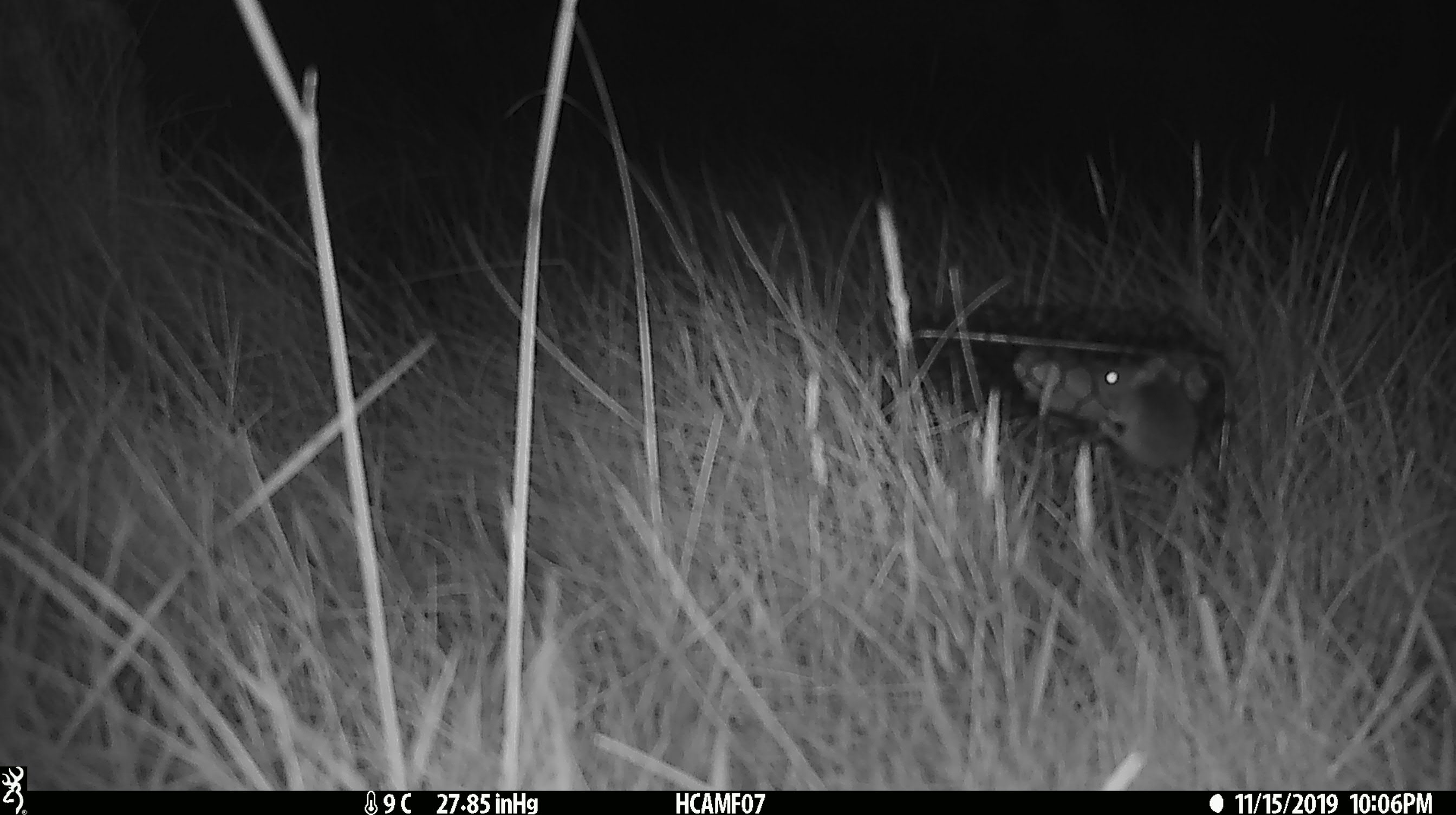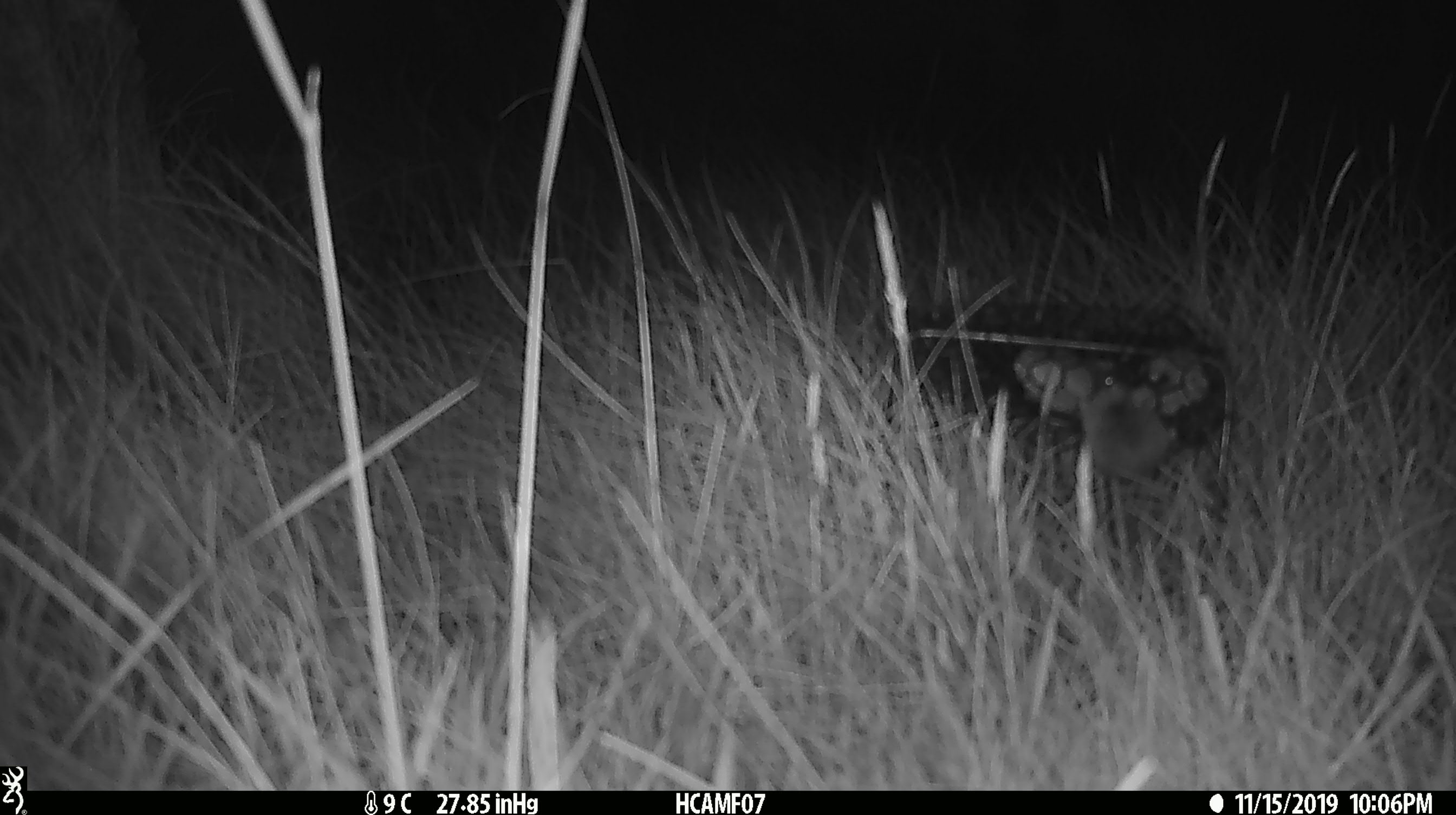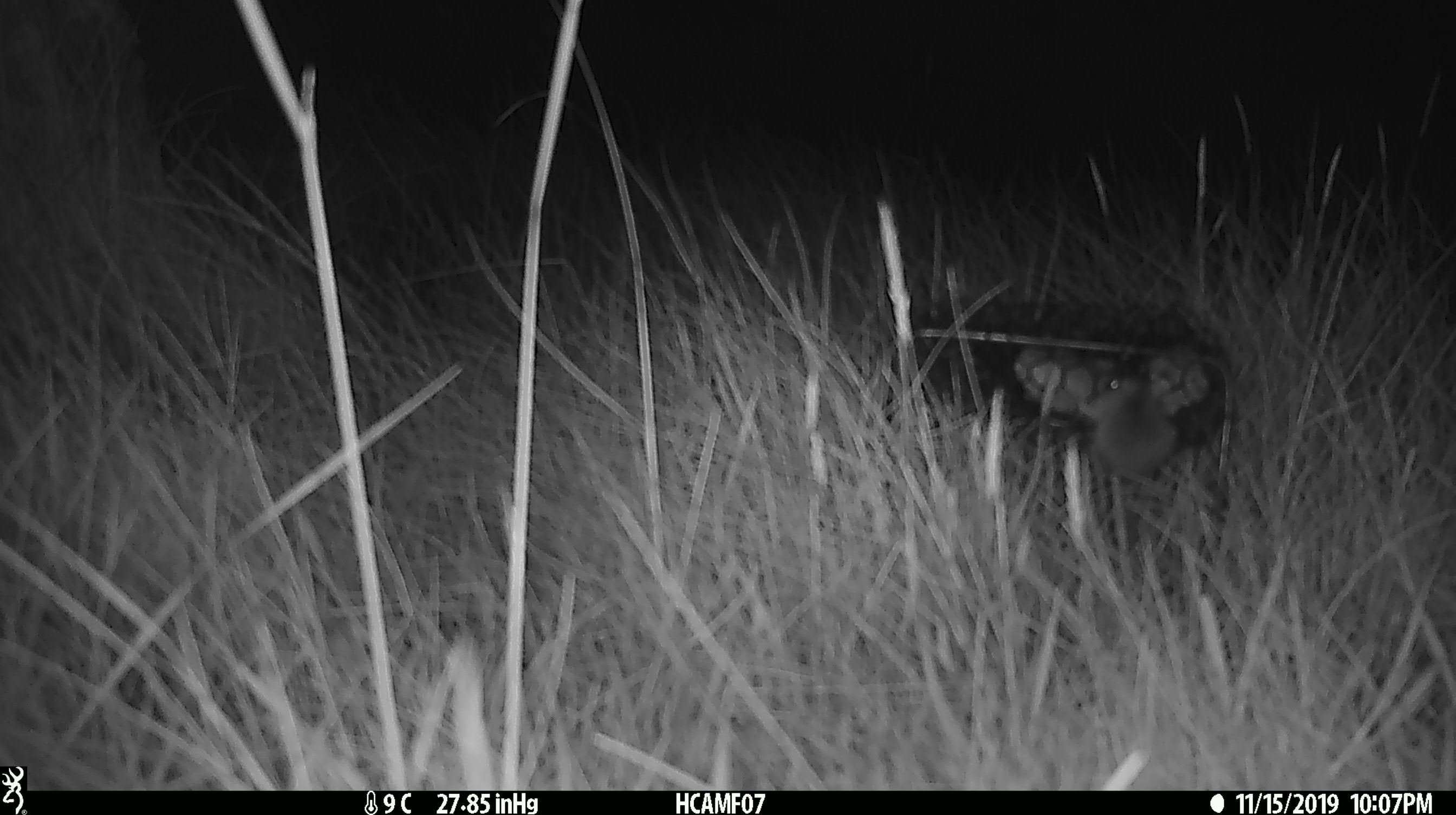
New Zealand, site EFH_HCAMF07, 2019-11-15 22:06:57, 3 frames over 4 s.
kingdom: Animalia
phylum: Chordata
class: Mammalia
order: Rodentia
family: Muridae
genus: Mus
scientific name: Mus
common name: mouse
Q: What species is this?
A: Mouse (Mus).